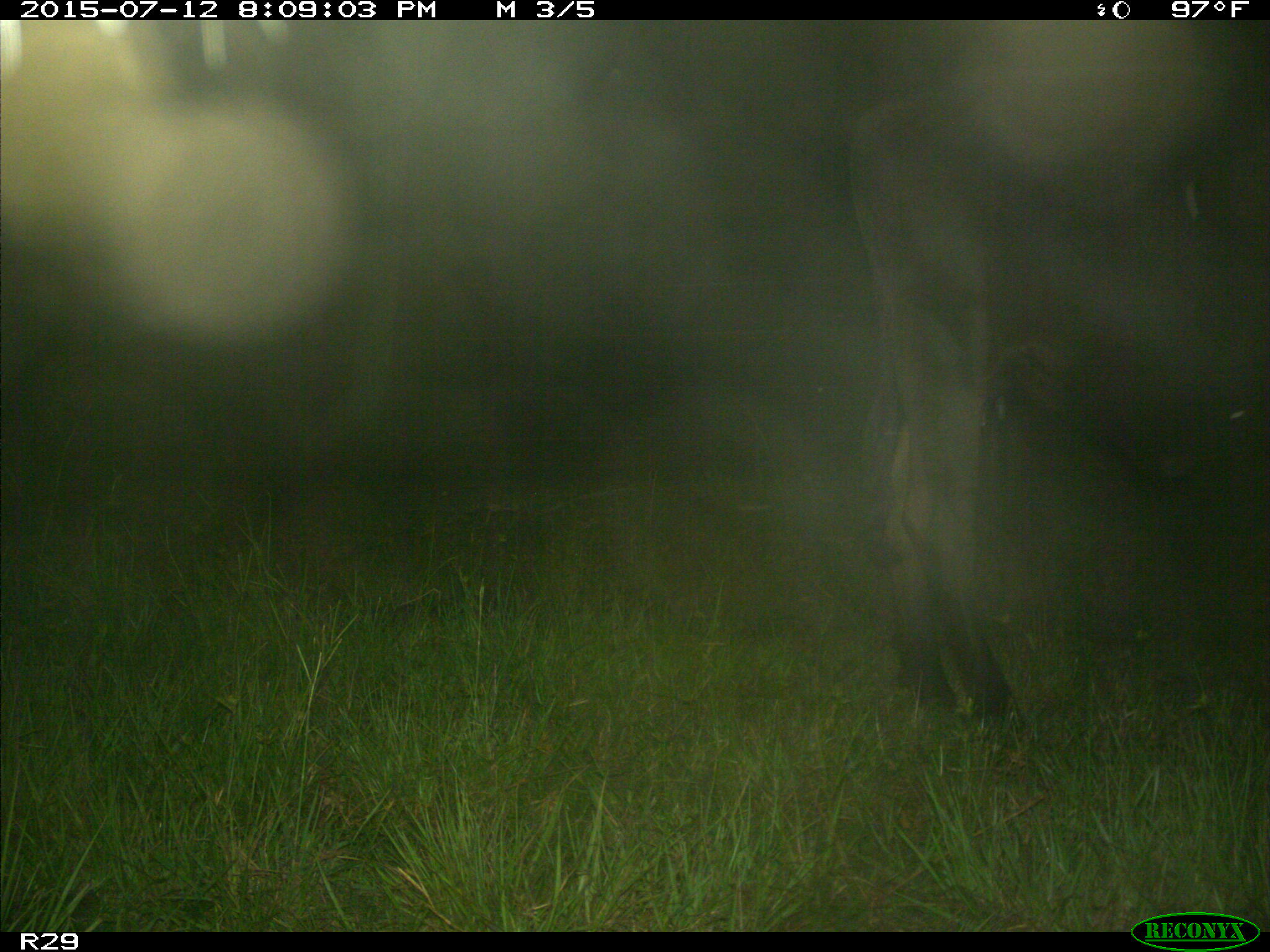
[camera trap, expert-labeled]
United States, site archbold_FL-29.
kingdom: Animalia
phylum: Chordata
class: Mammalia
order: Artiodactyla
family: Bovidae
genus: Bos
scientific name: Bos taurus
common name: domestic cow